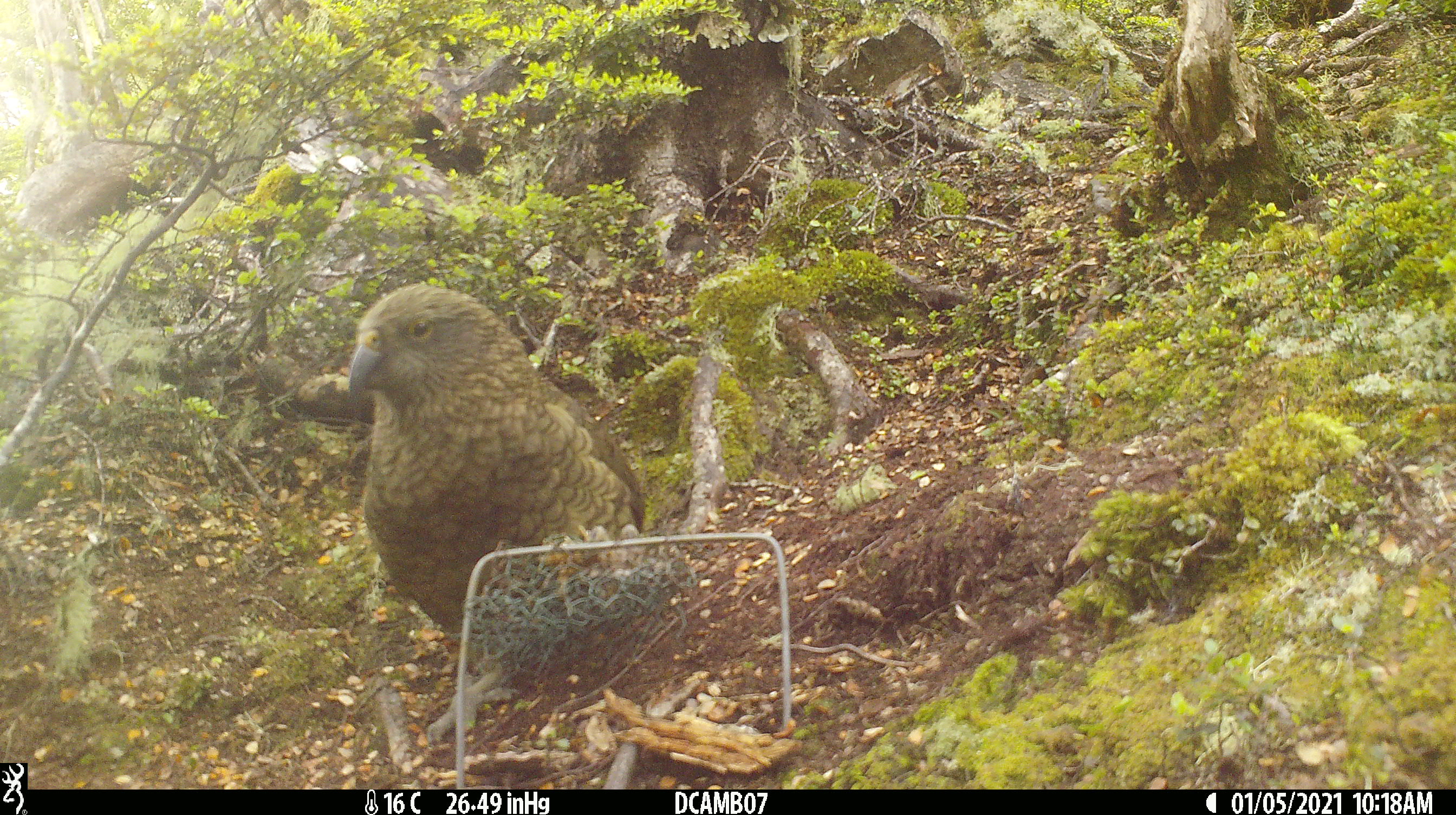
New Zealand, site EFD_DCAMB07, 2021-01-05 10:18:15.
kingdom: Animalia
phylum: Chordata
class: Aves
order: Psittaciformes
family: Strigopidae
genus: Nestor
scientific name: Nestor notabilis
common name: kea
Kea (Nestor notabilis).